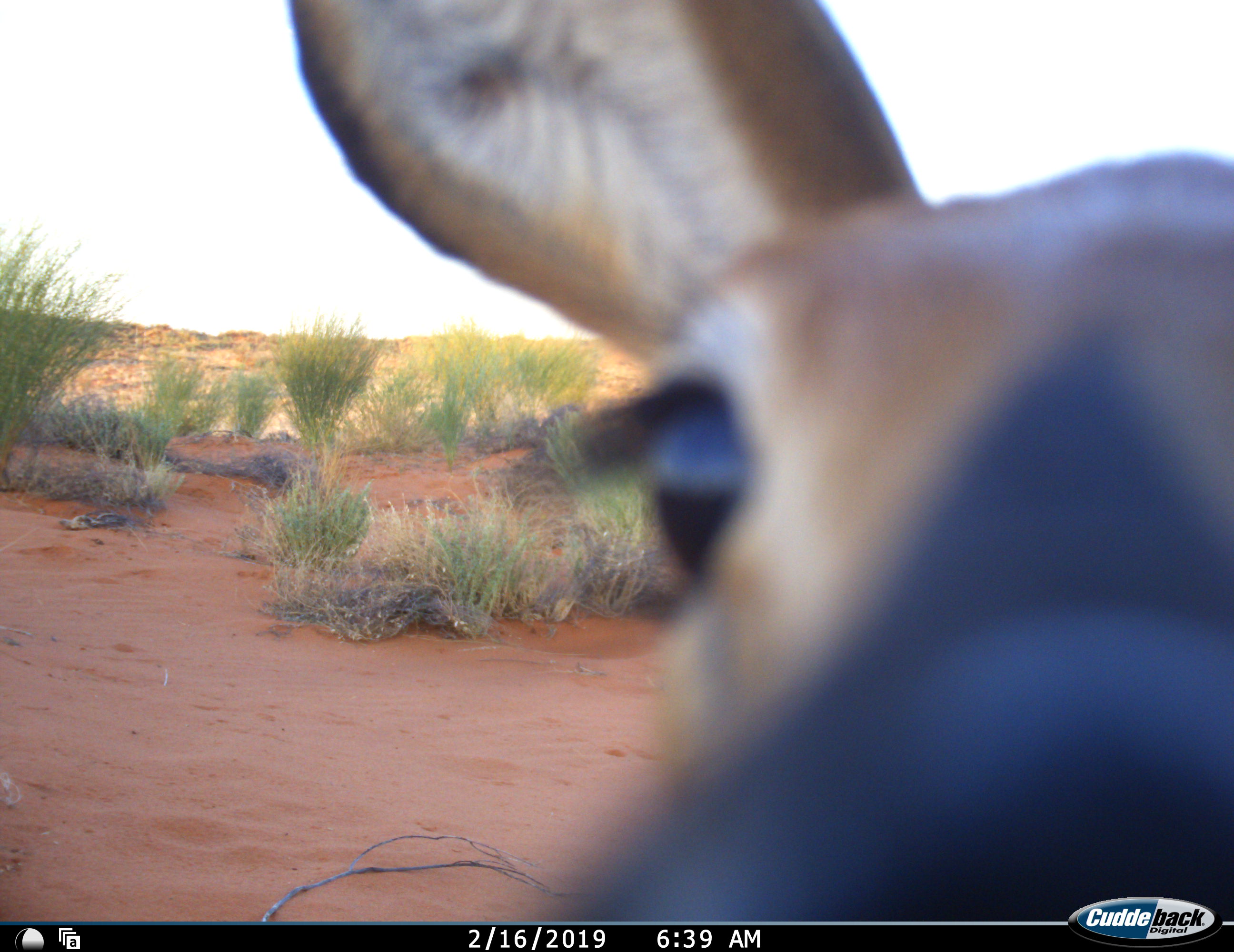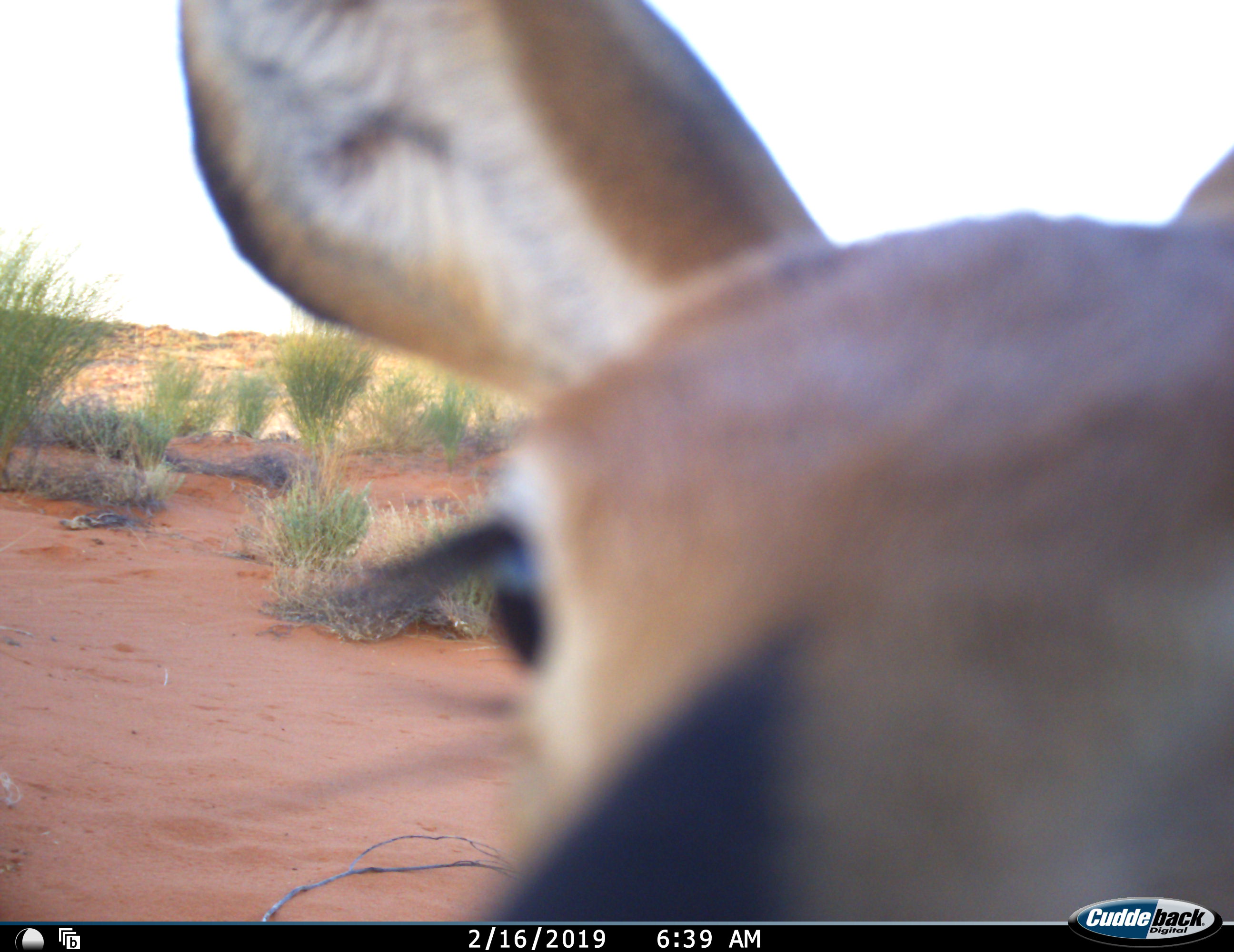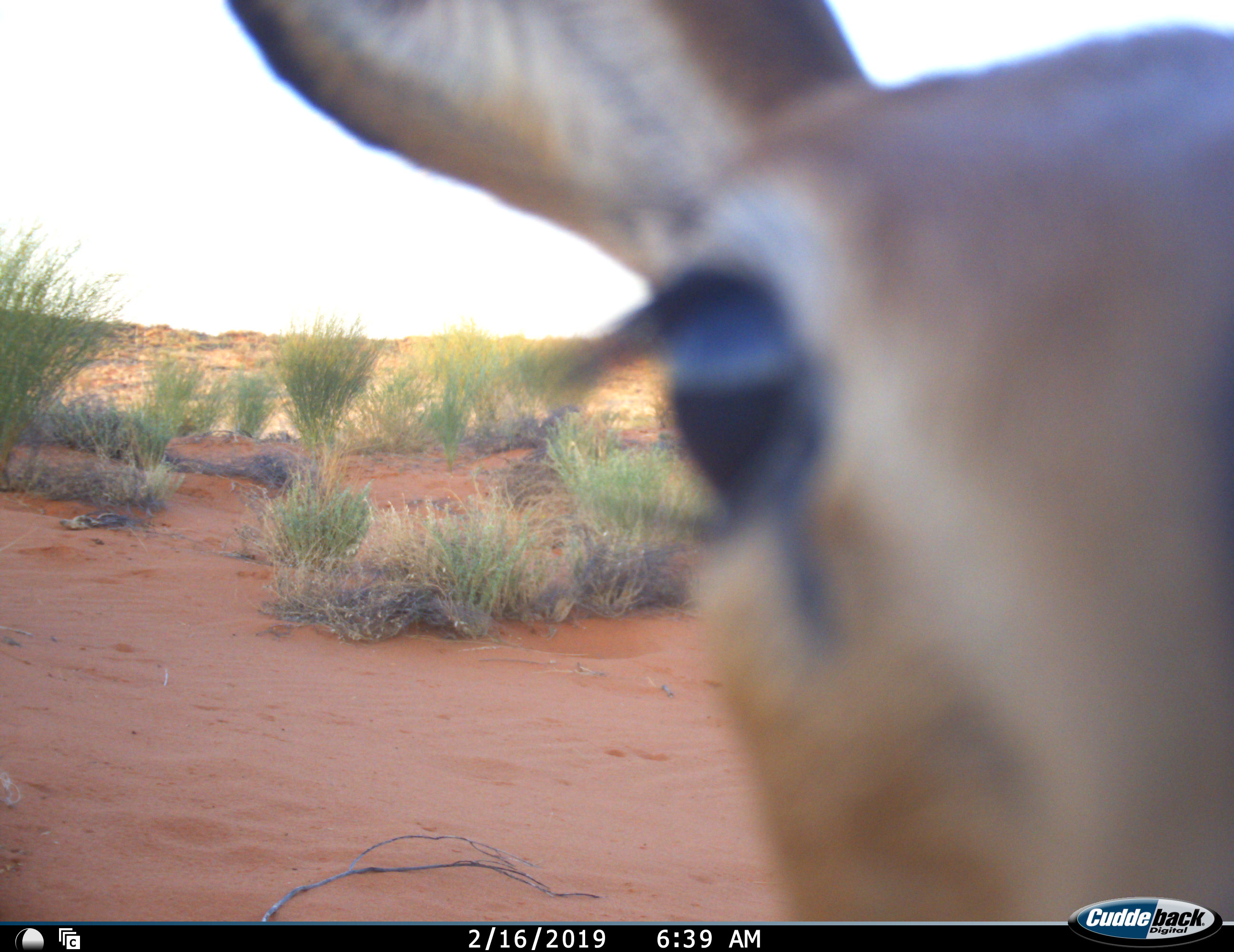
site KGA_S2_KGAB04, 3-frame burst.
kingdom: Animalia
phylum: Chordata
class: Mammalia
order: Artiodactyla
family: Bovidae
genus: Raphicerus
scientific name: Raphicerus campestris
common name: steenbok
Steenbok (Raphicerus campestris), count 1. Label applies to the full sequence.